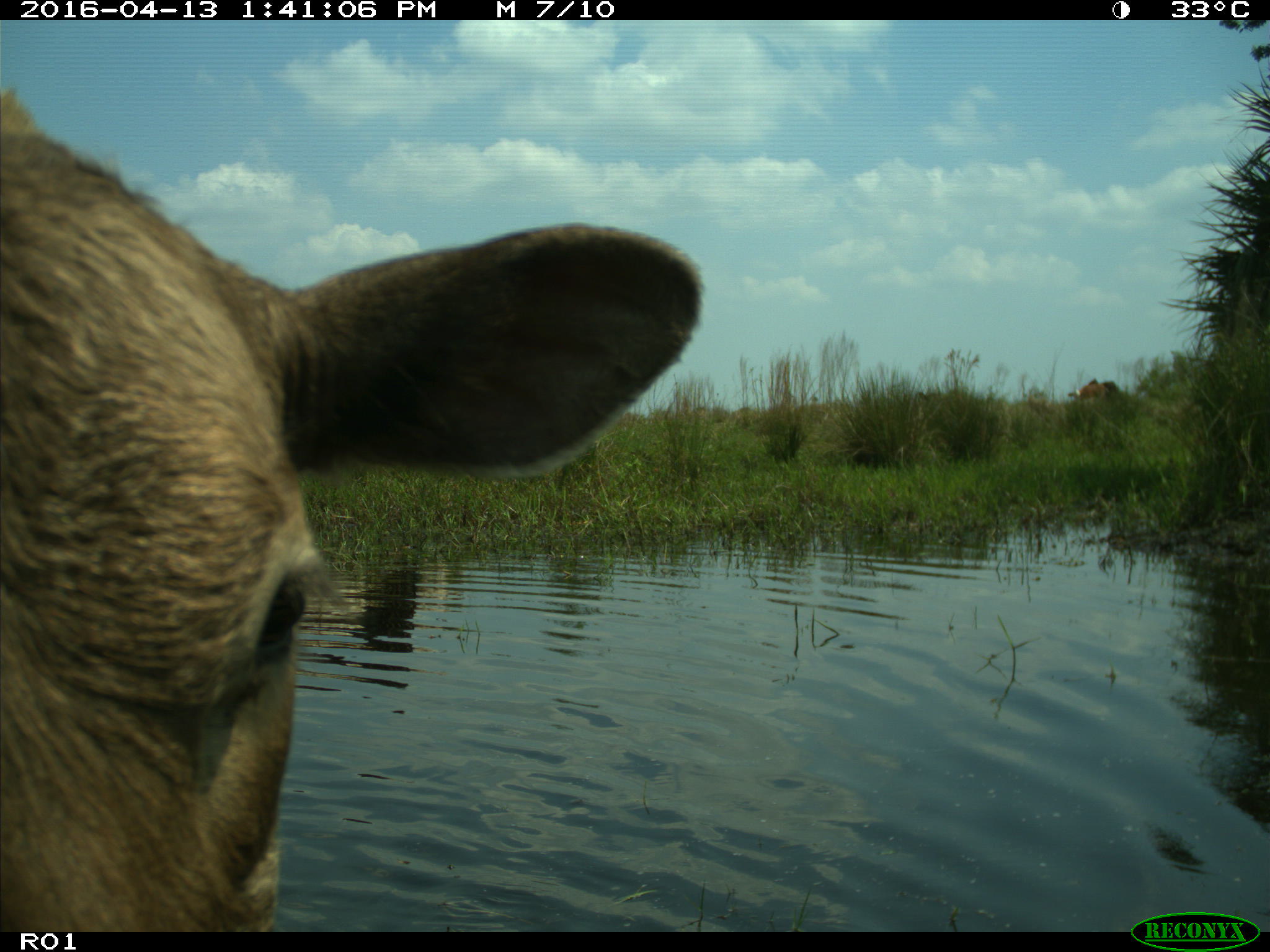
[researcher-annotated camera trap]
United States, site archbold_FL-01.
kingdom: Animalia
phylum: Chordata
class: Mammalia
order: Artiodactyla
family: Bovidae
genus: Bos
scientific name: Bos taurus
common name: domestic cow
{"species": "Bos taurus (domestic cow)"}